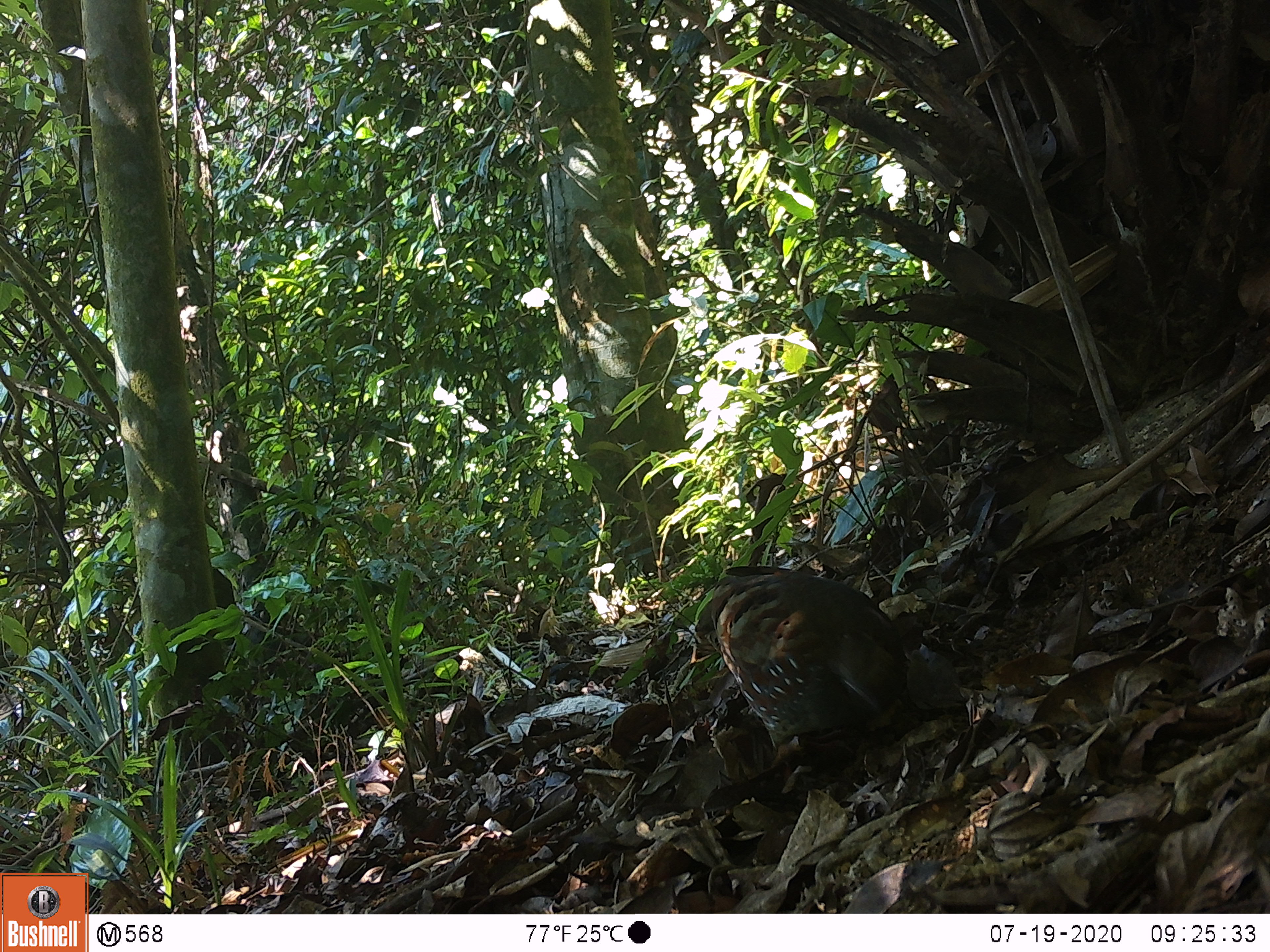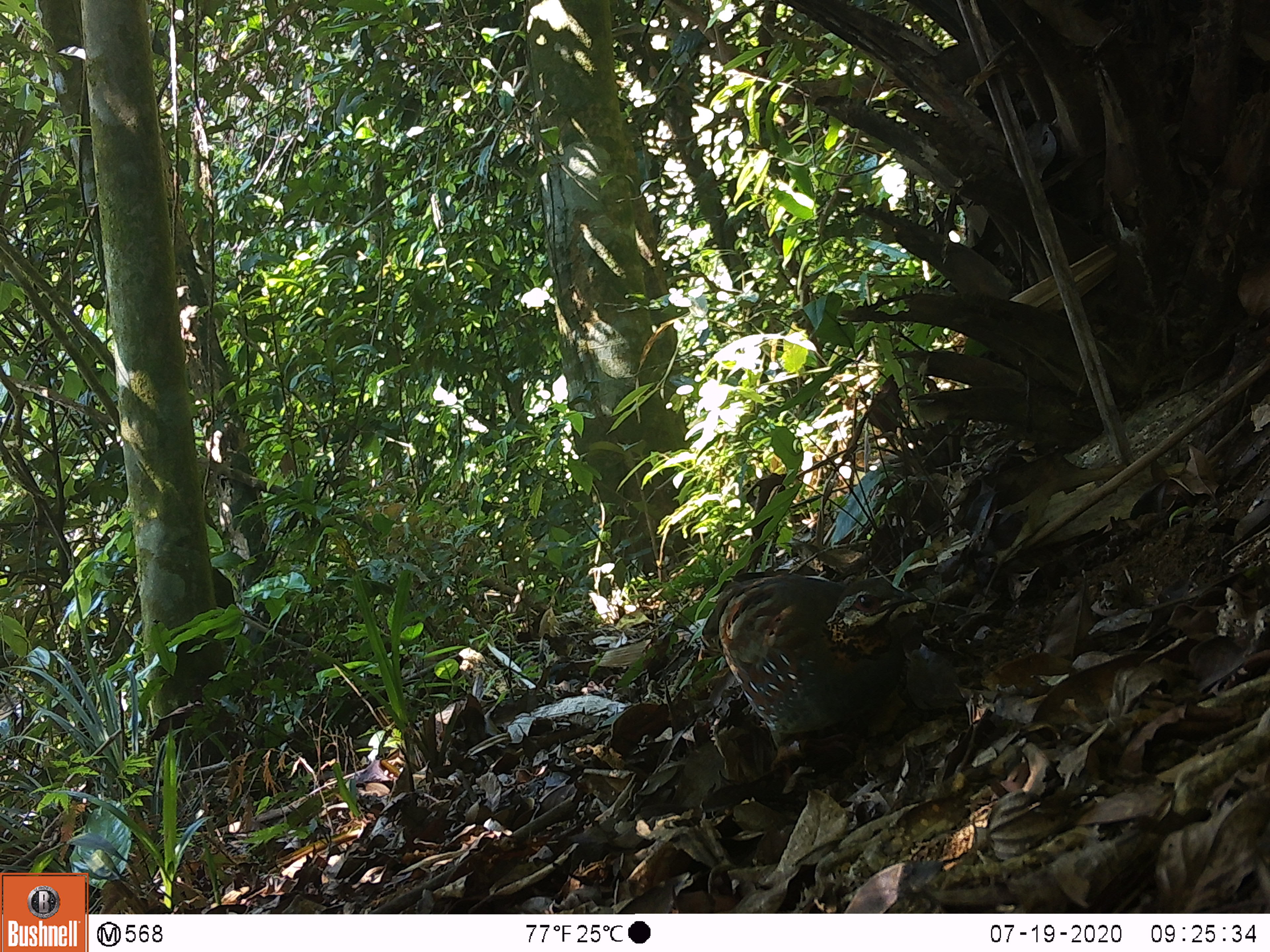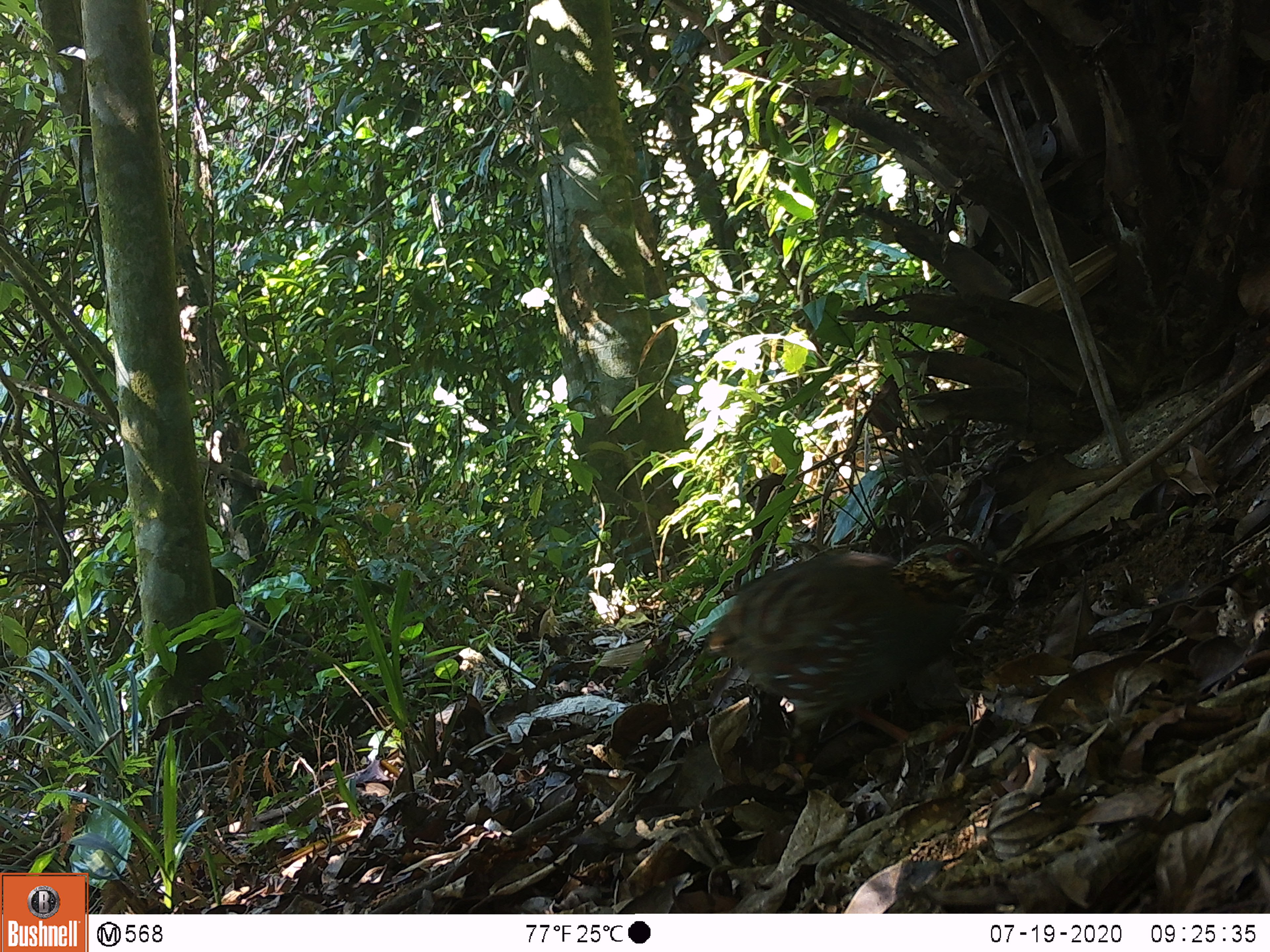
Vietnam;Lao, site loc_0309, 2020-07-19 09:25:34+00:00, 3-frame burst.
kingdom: Animalia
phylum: Chordata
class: Aves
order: Galliformes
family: Phasianidae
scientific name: Phasianidae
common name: partridge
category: unidentified partridge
Unidentified partridge (partridge) (Phasianidae). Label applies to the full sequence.